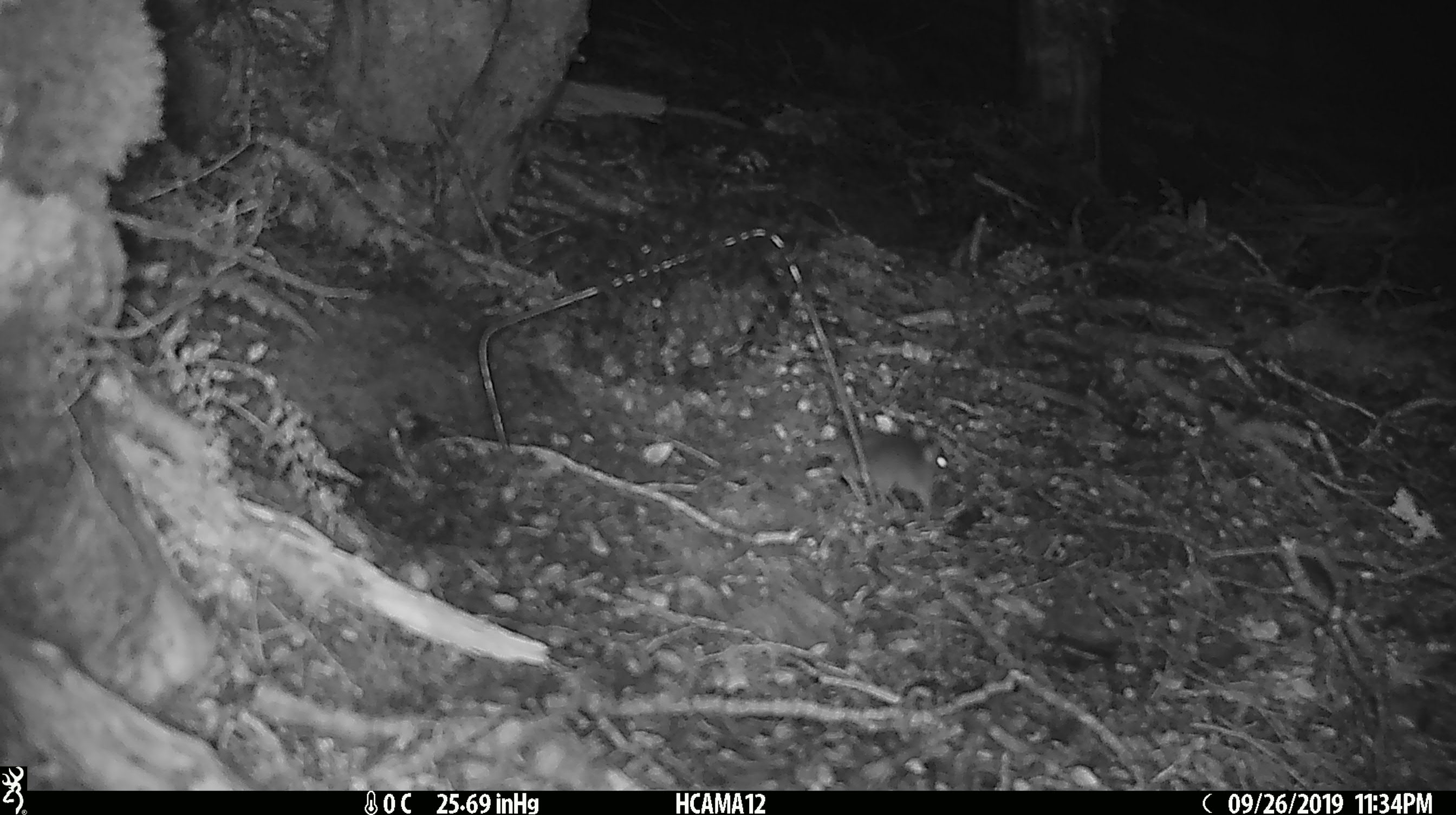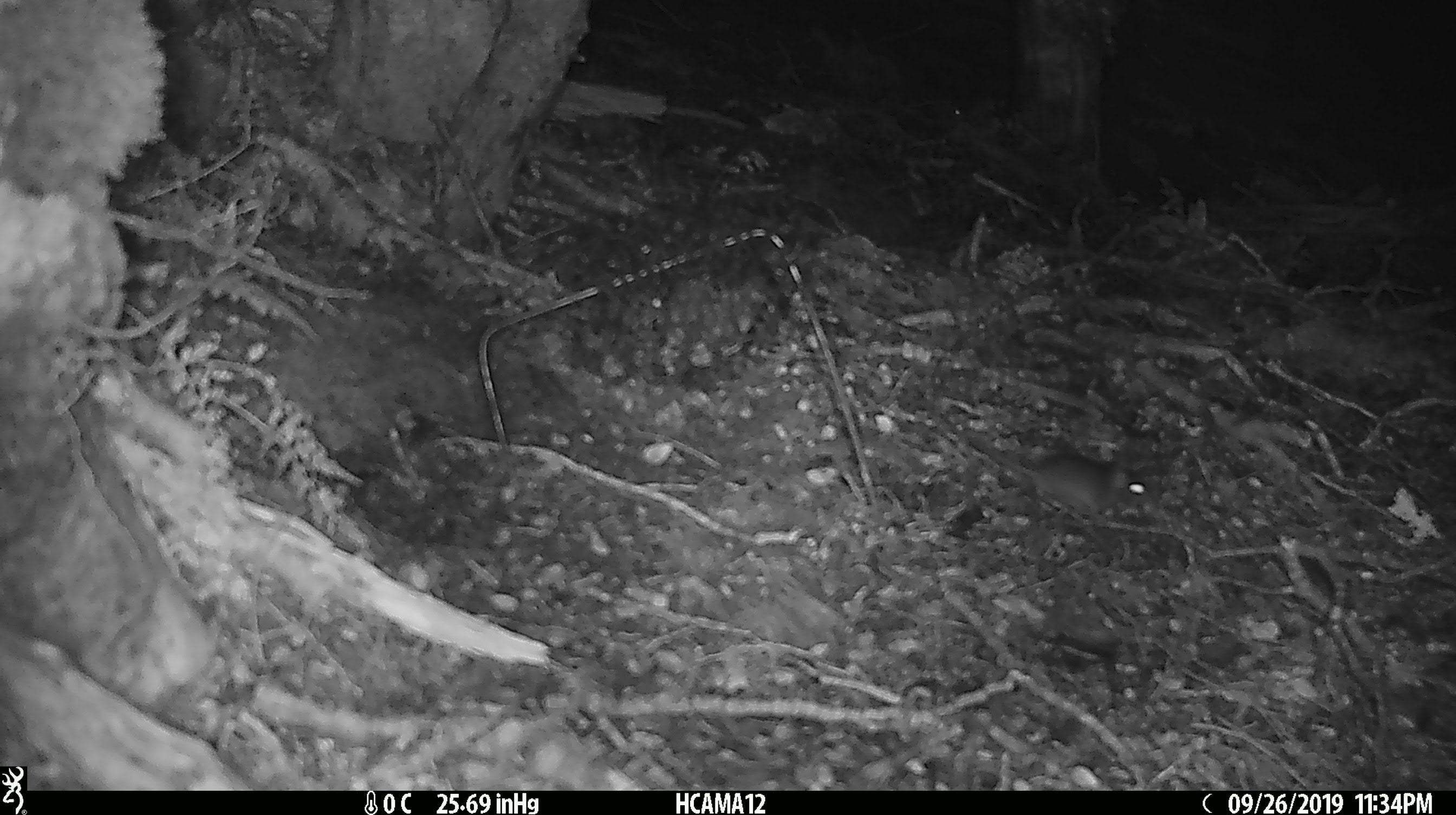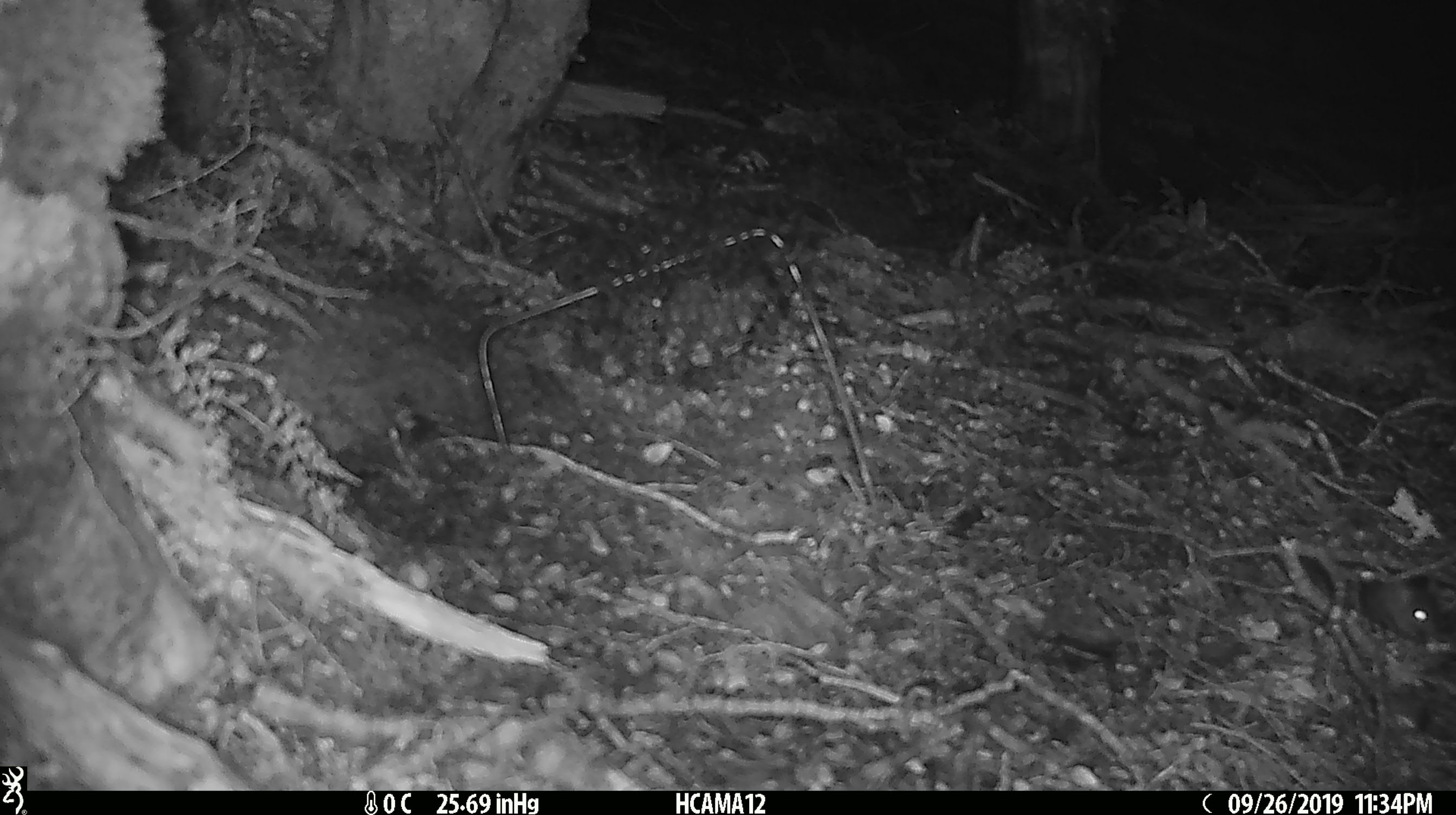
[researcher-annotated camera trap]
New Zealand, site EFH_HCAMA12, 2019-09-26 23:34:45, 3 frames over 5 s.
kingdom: Animalia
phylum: Chordata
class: Mammalia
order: Rodentia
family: Muridae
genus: Mus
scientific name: Mus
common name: mouse